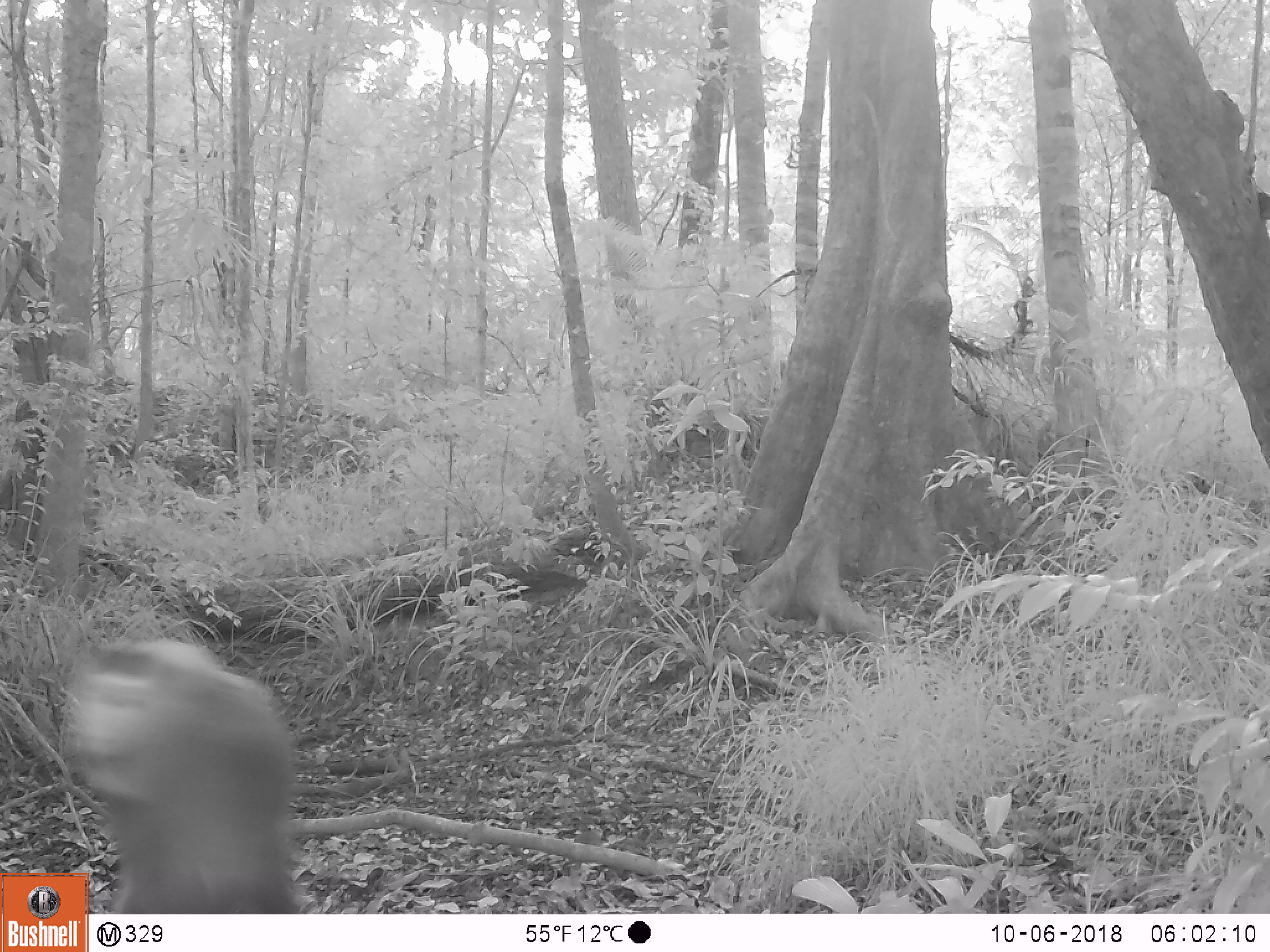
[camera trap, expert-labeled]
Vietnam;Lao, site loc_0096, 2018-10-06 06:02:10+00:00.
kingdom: Animalia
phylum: Chordata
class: Mammalia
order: Primates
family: Cercopithecidae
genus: Macaca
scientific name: Macaca nemestrina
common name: pig-tailed macaque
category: pig tailed macaque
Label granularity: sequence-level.